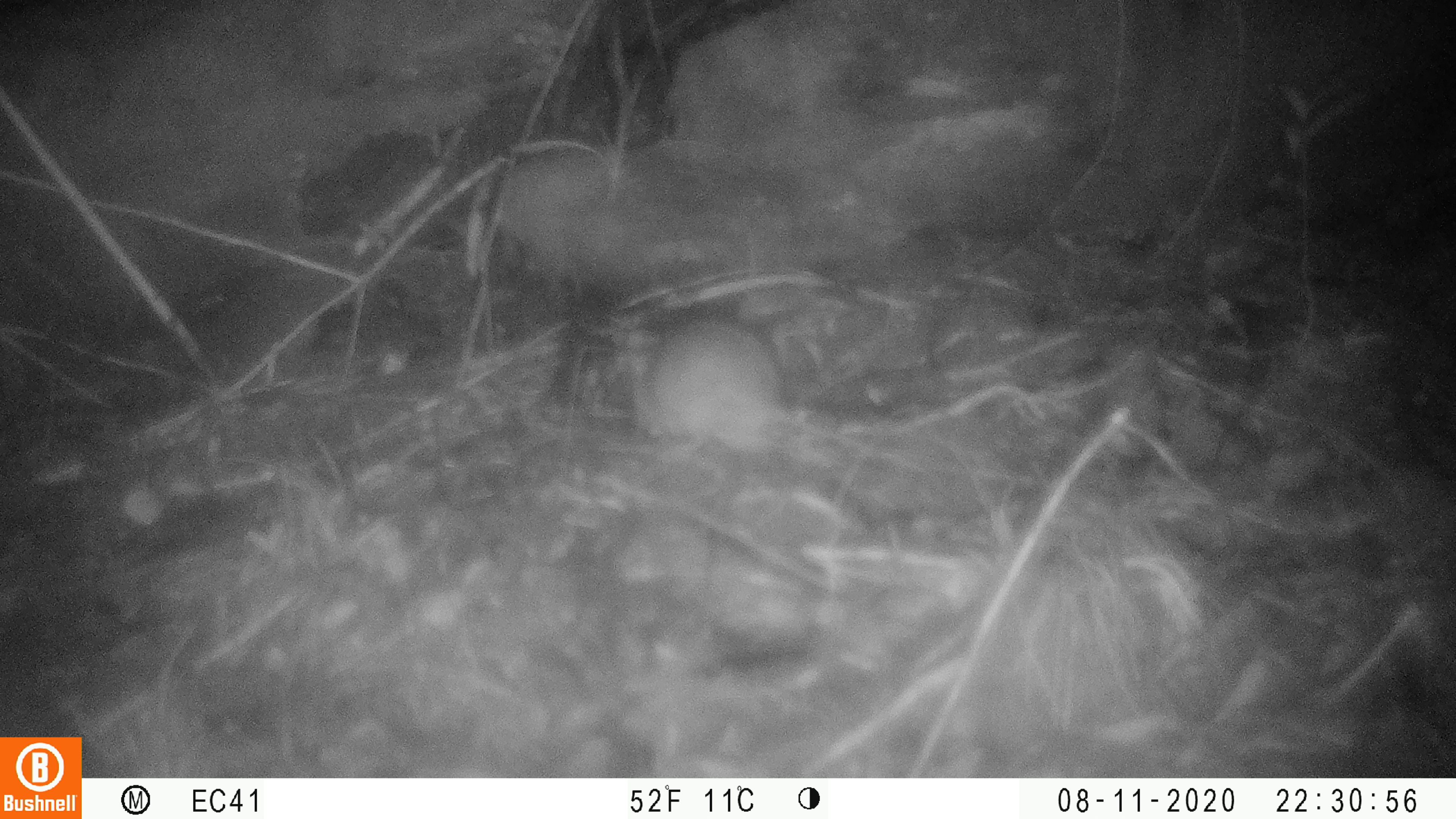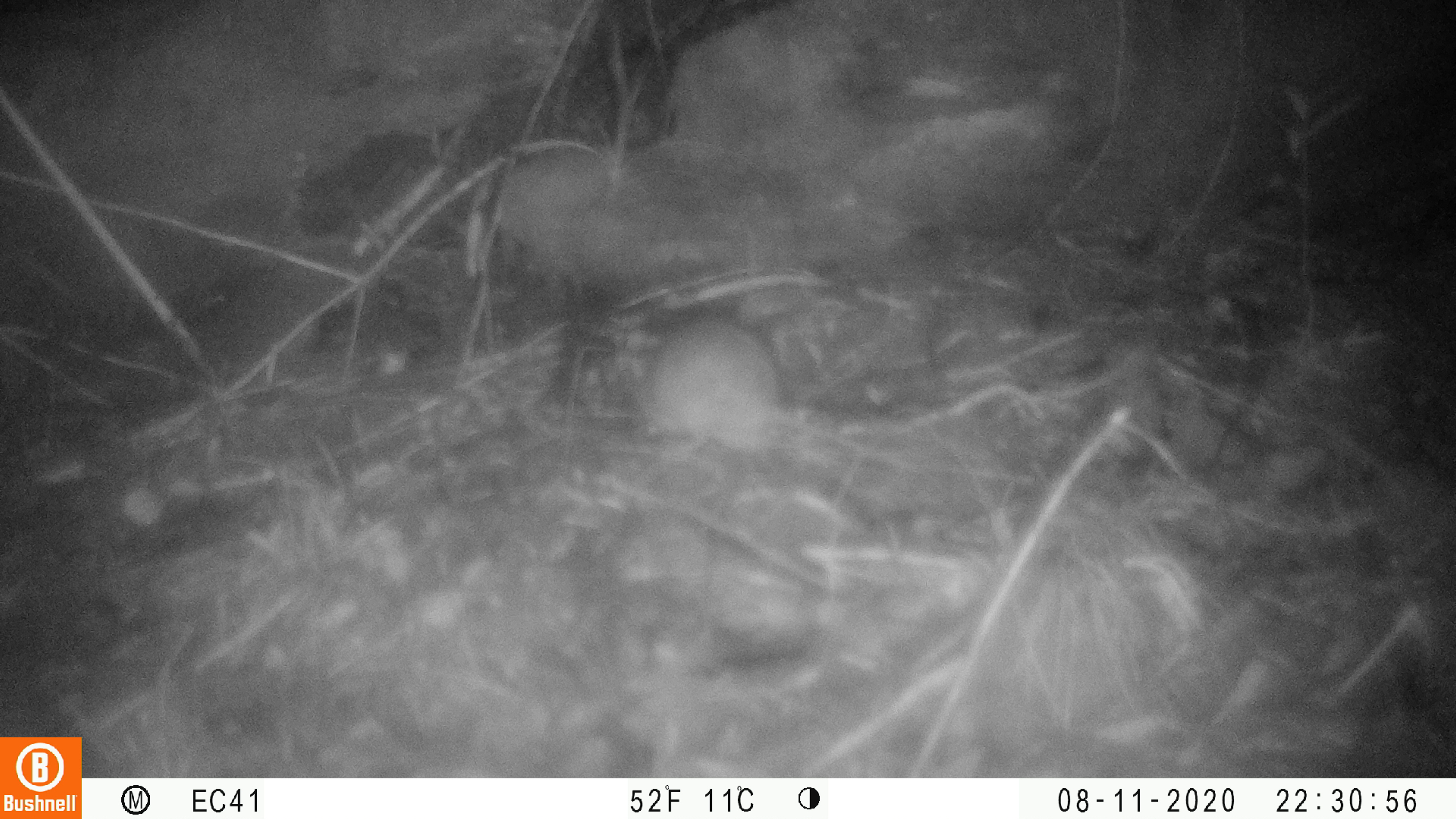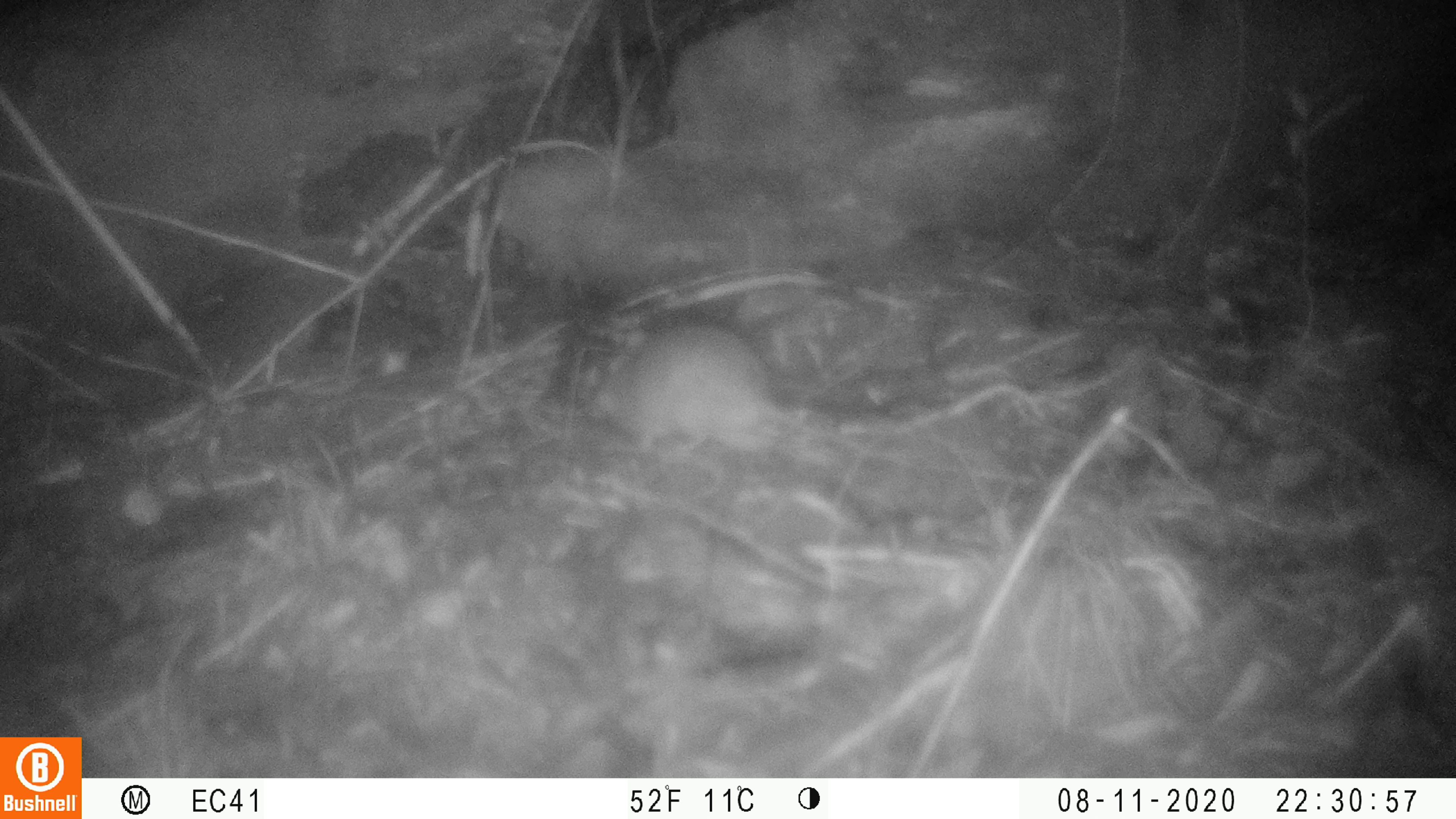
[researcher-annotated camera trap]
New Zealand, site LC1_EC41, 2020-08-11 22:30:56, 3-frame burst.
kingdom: Animalia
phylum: Chordata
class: Mammalia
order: Rodentia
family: Muridae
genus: Rattus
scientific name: Rattus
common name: rat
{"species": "rat (Rattus)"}